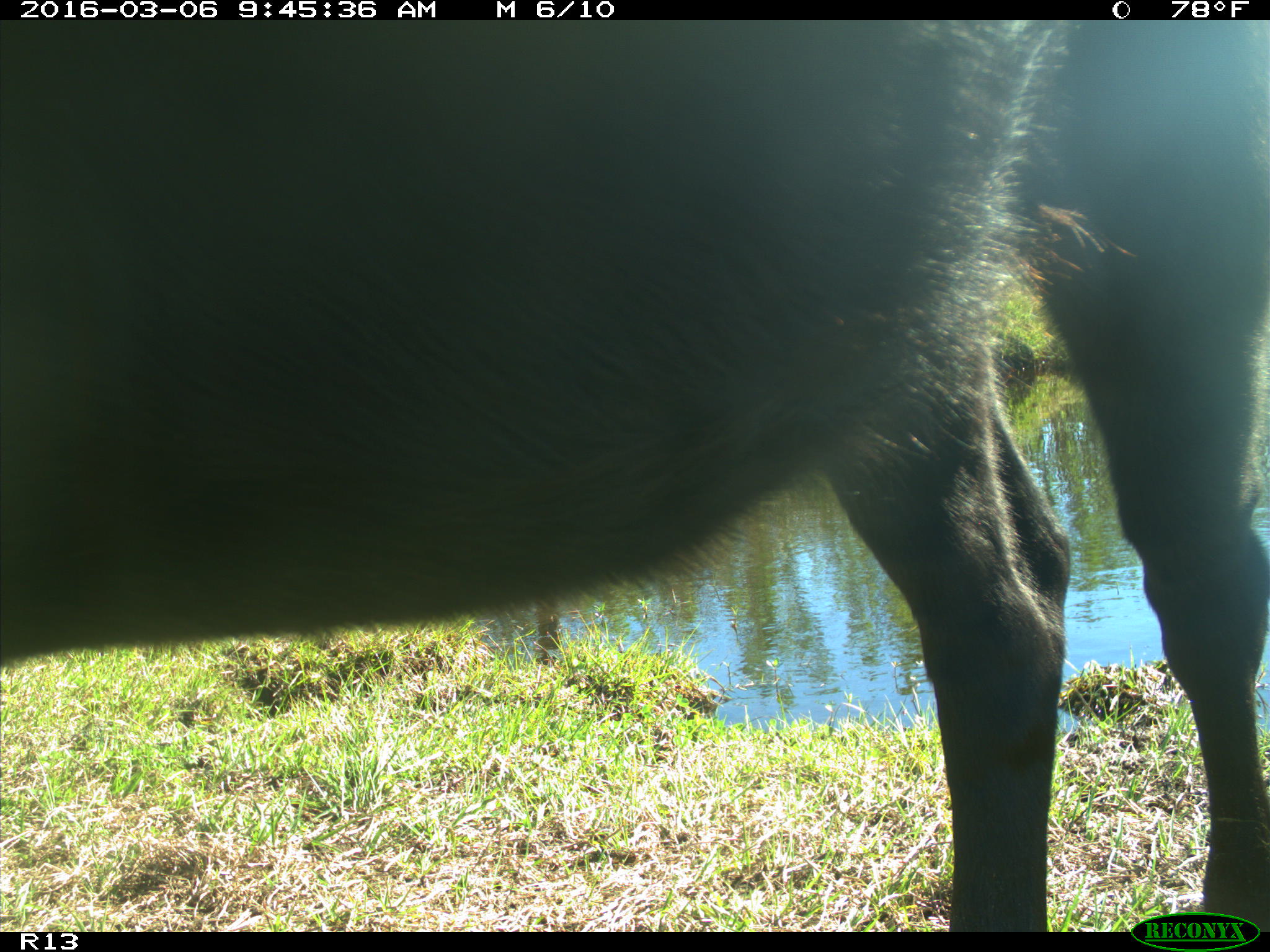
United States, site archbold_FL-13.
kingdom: Animalia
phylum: Chordata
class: Mammalia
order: Artiodactyla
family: Bovidae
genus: Bos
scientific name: Bos taurus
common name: domestic cow